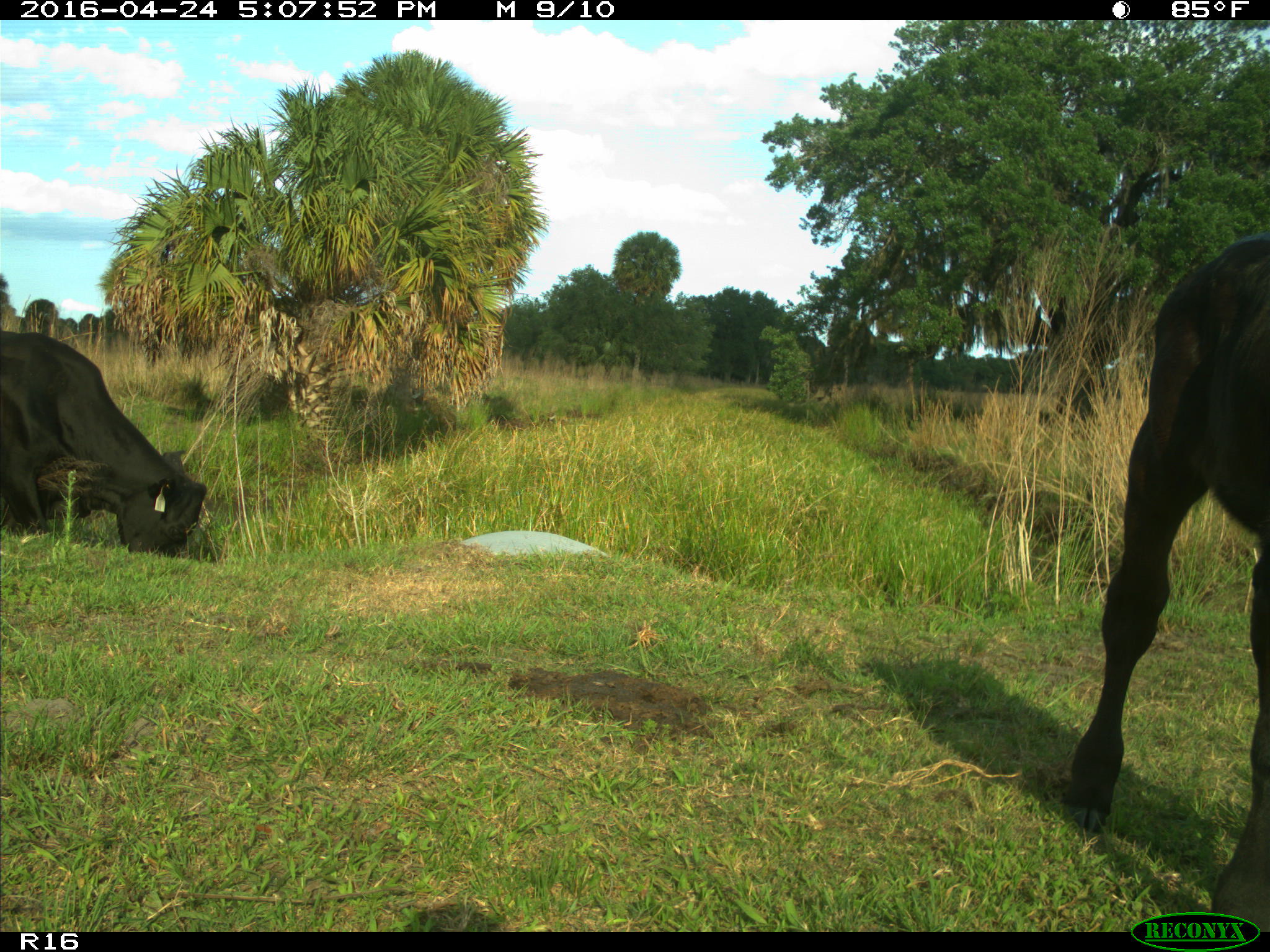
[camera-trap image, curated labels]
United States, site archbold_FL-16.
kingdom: Animalia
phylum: Chordata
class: Mammalia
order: Artiodactyla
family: Bovidae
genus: Bos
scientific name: Bos taurus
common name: domestic cow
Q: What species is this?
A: Bos taurus (domestic cow).